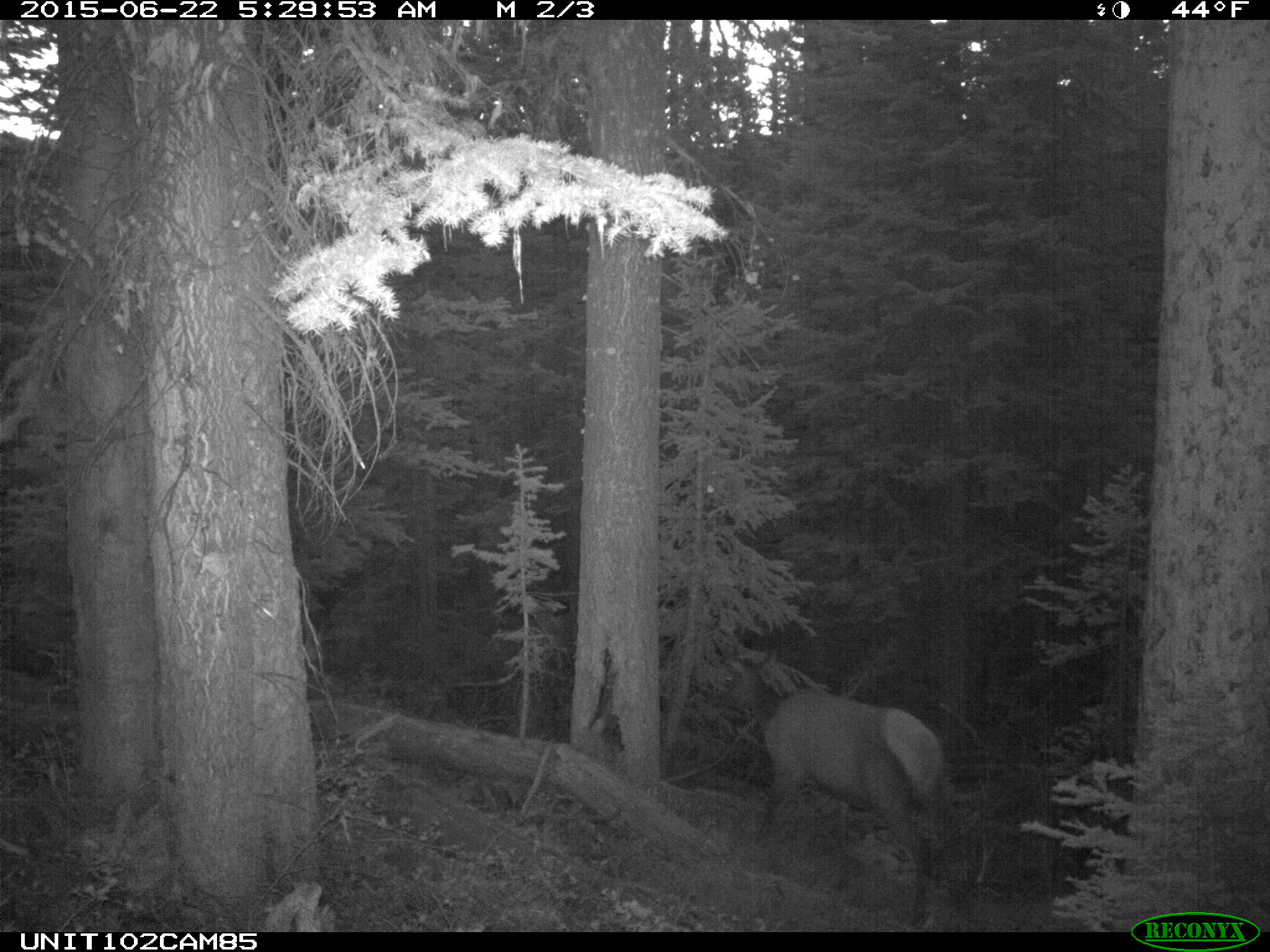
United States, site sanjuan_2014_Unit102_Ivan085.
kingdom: Animalia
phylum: Chordata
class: Mammalia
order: Artiodactyla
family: Cervidae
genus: Cervus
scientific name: Cervus elaphus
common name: red deer